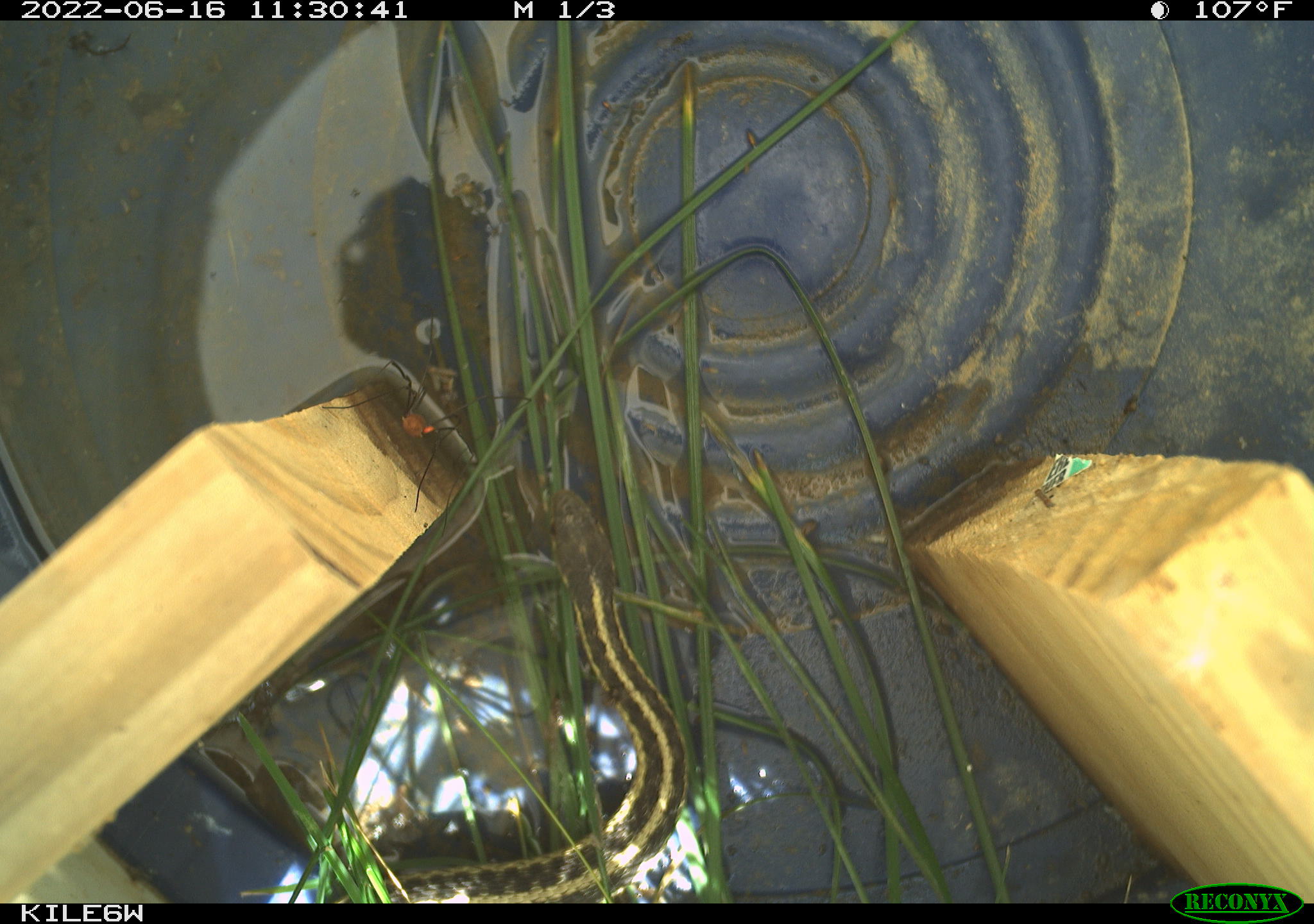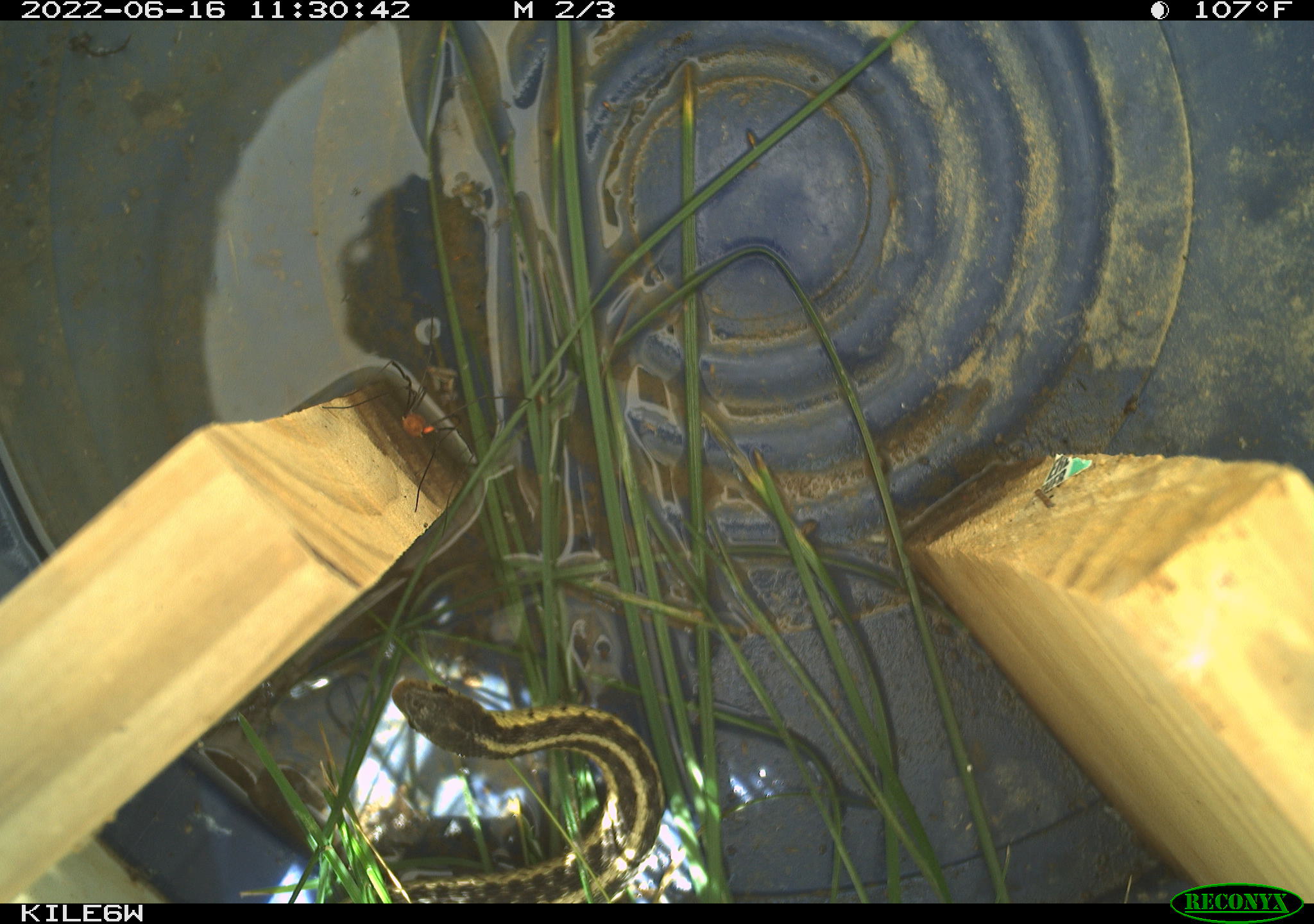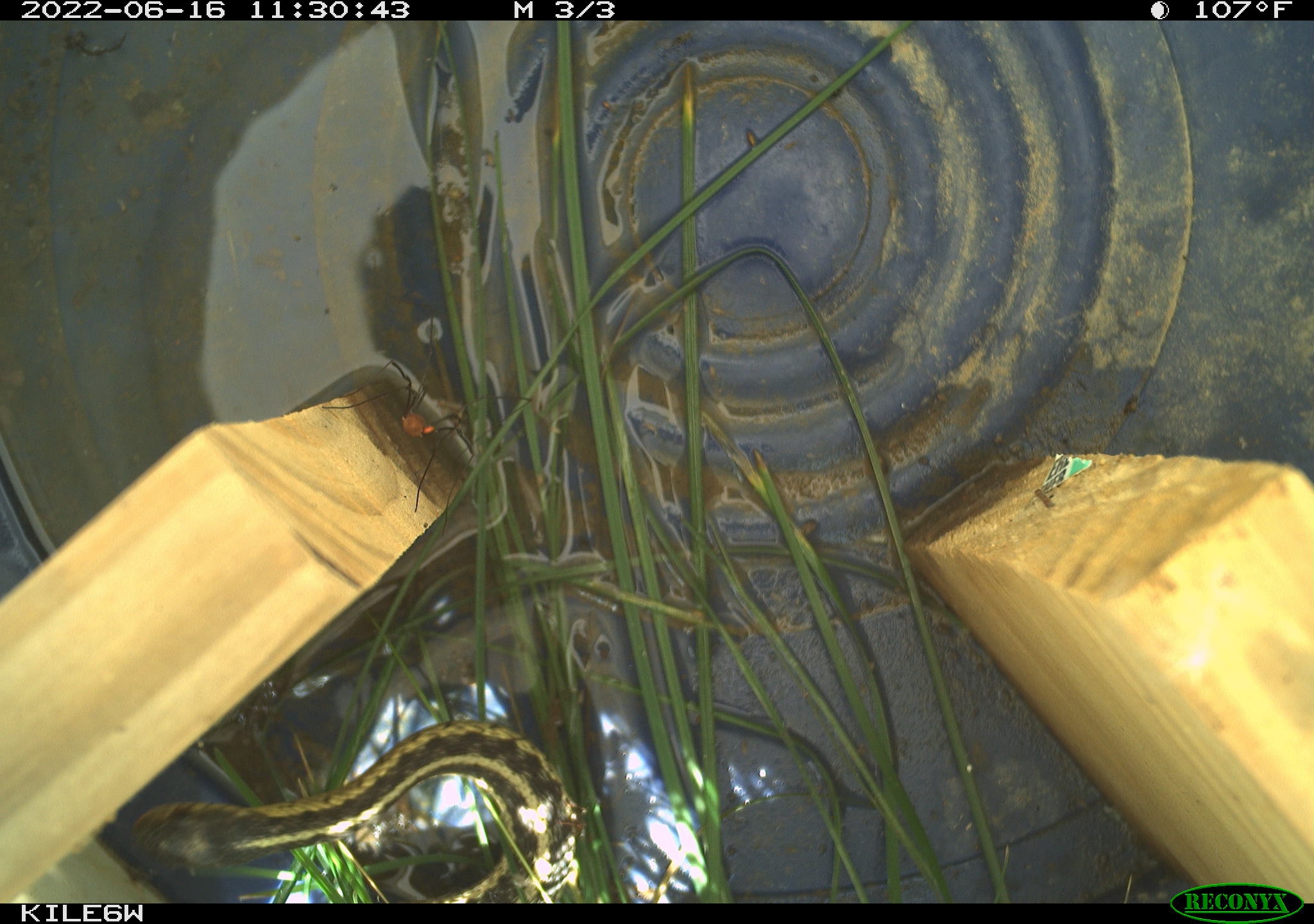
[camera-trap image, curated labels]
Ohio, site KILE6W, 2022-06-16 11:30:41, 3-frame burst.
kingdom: Animalia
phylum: Chordata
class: Reptilia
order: Squamata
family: Colubridae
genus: Thamnophis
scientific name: Thamnophis sirtalis sirtalis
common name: eastern gartersnake